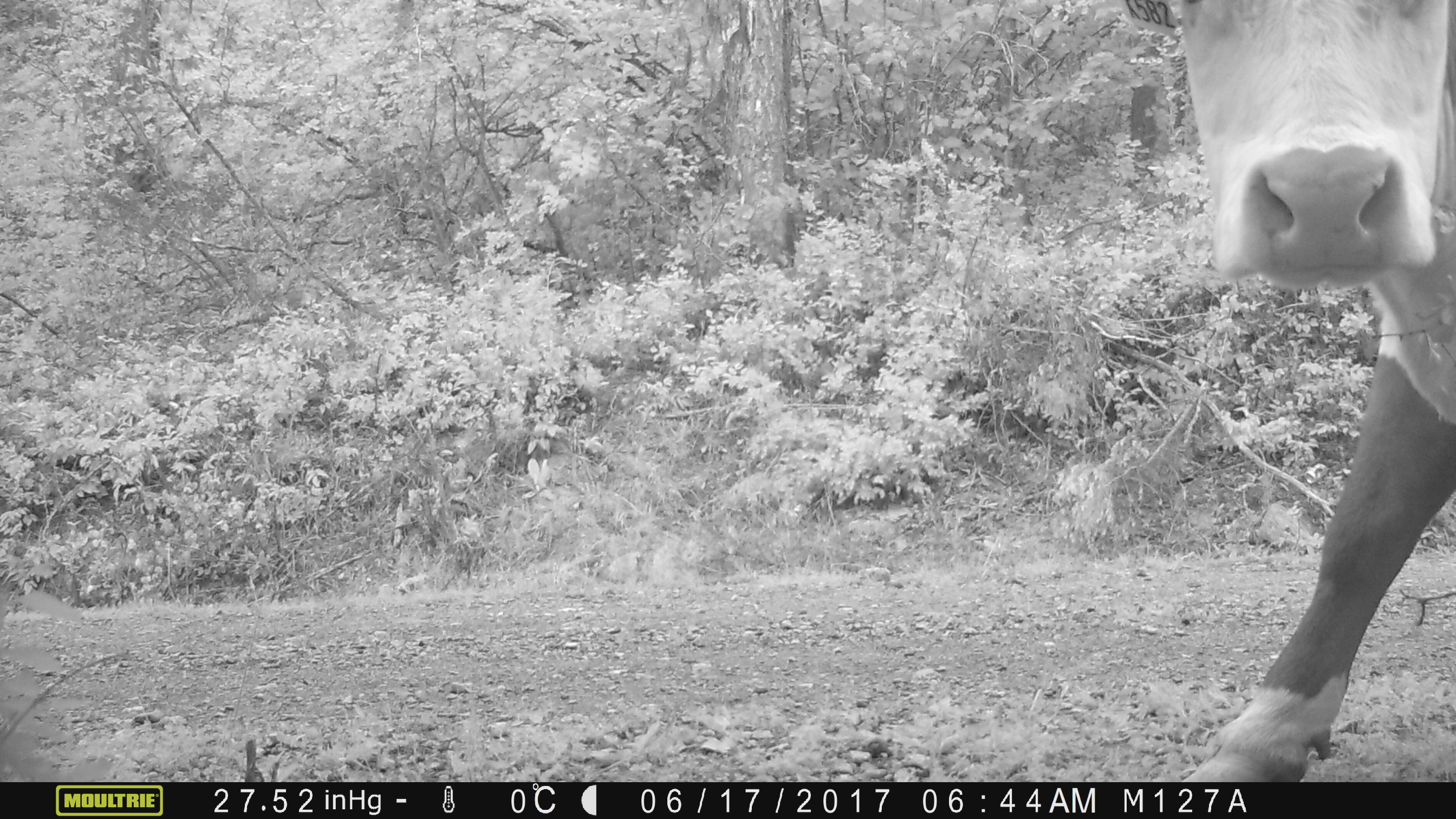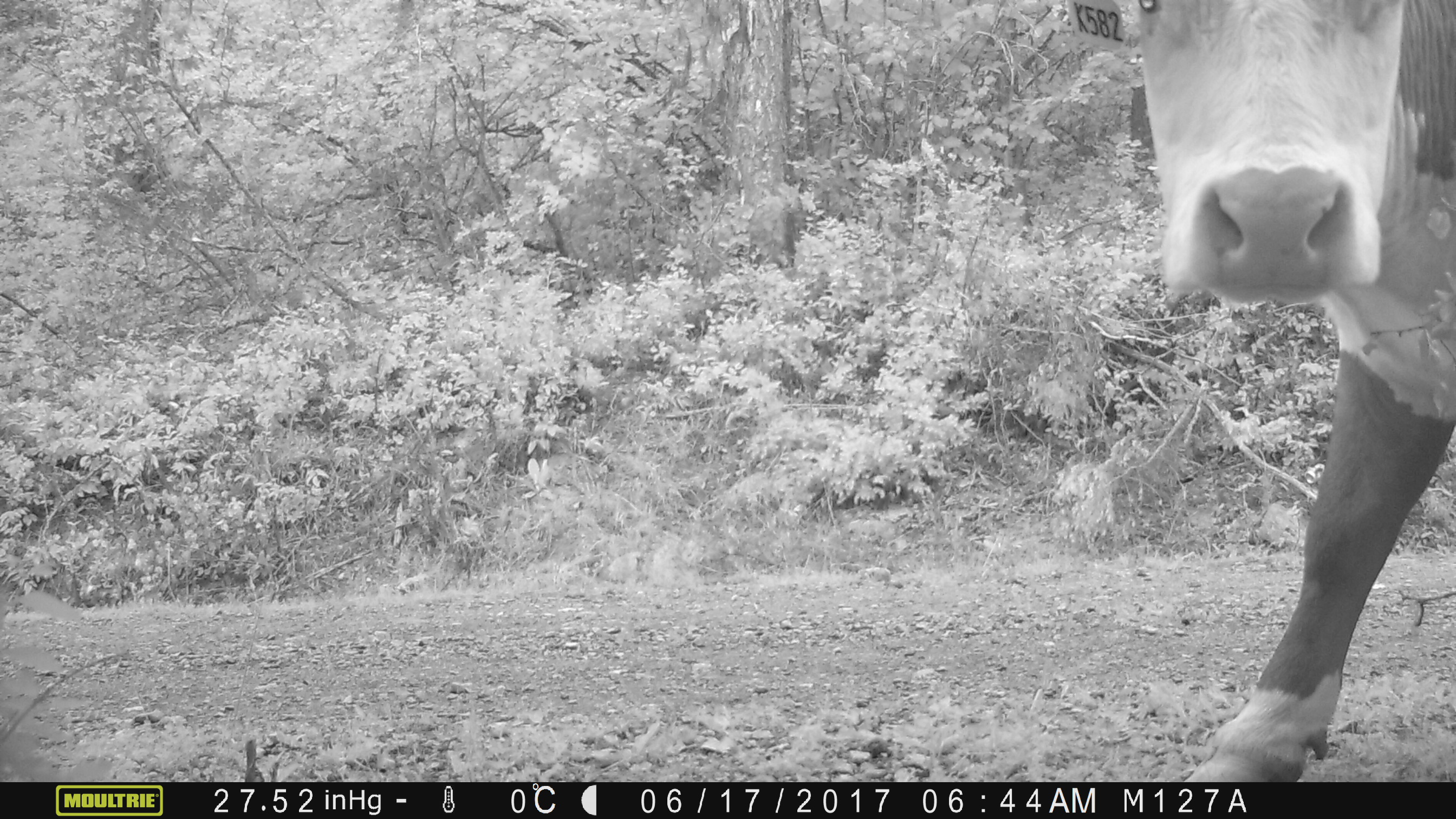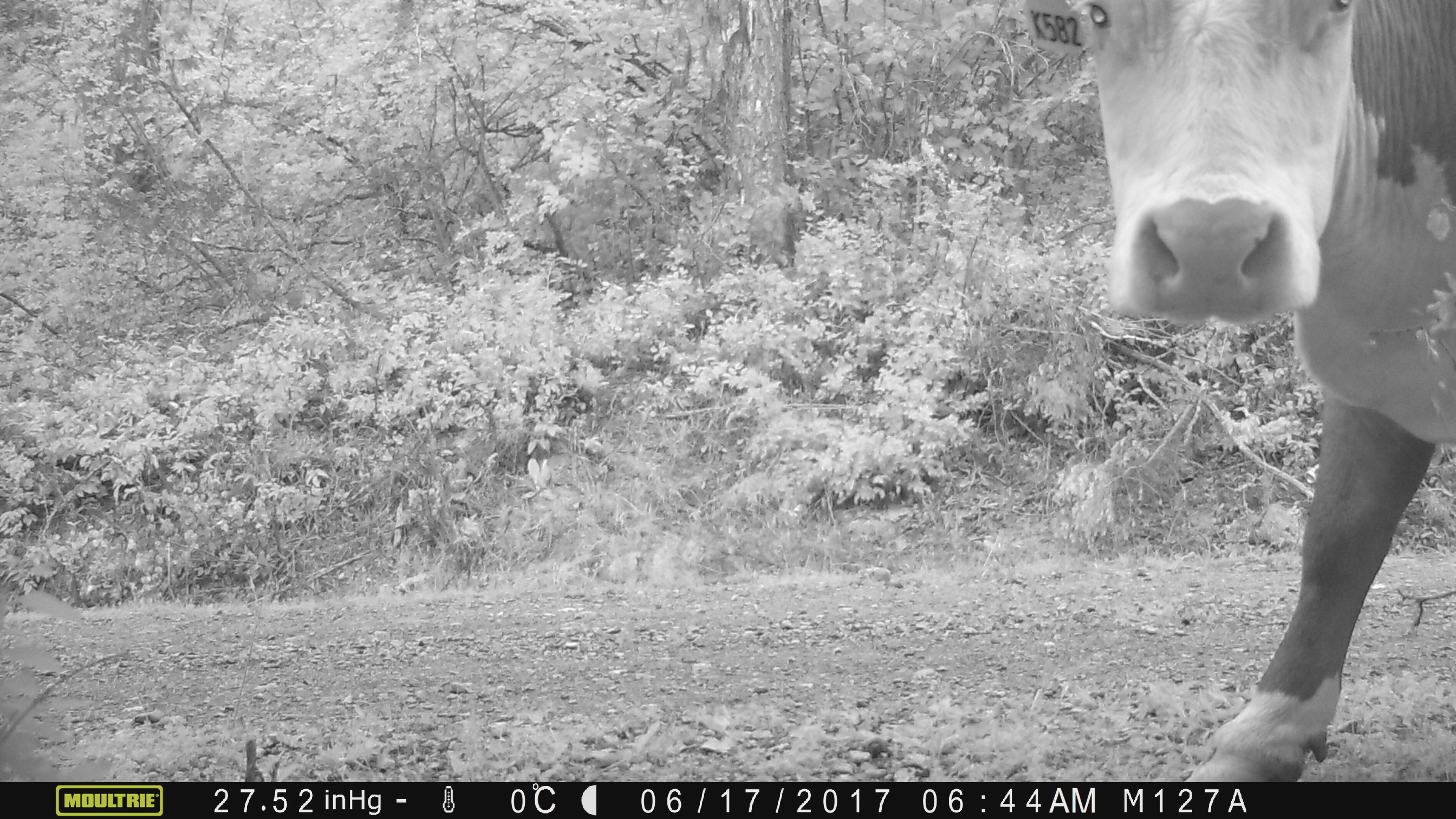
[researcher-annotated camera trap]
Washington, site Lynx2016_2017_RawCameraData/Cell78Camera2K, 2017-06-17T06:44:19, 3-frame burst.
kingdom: Animalia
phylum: Chordata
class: Mammalia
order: Artiodactyla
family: Bovidae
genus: Bos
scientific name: Bos taurus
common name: domestic cattle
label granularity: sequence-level